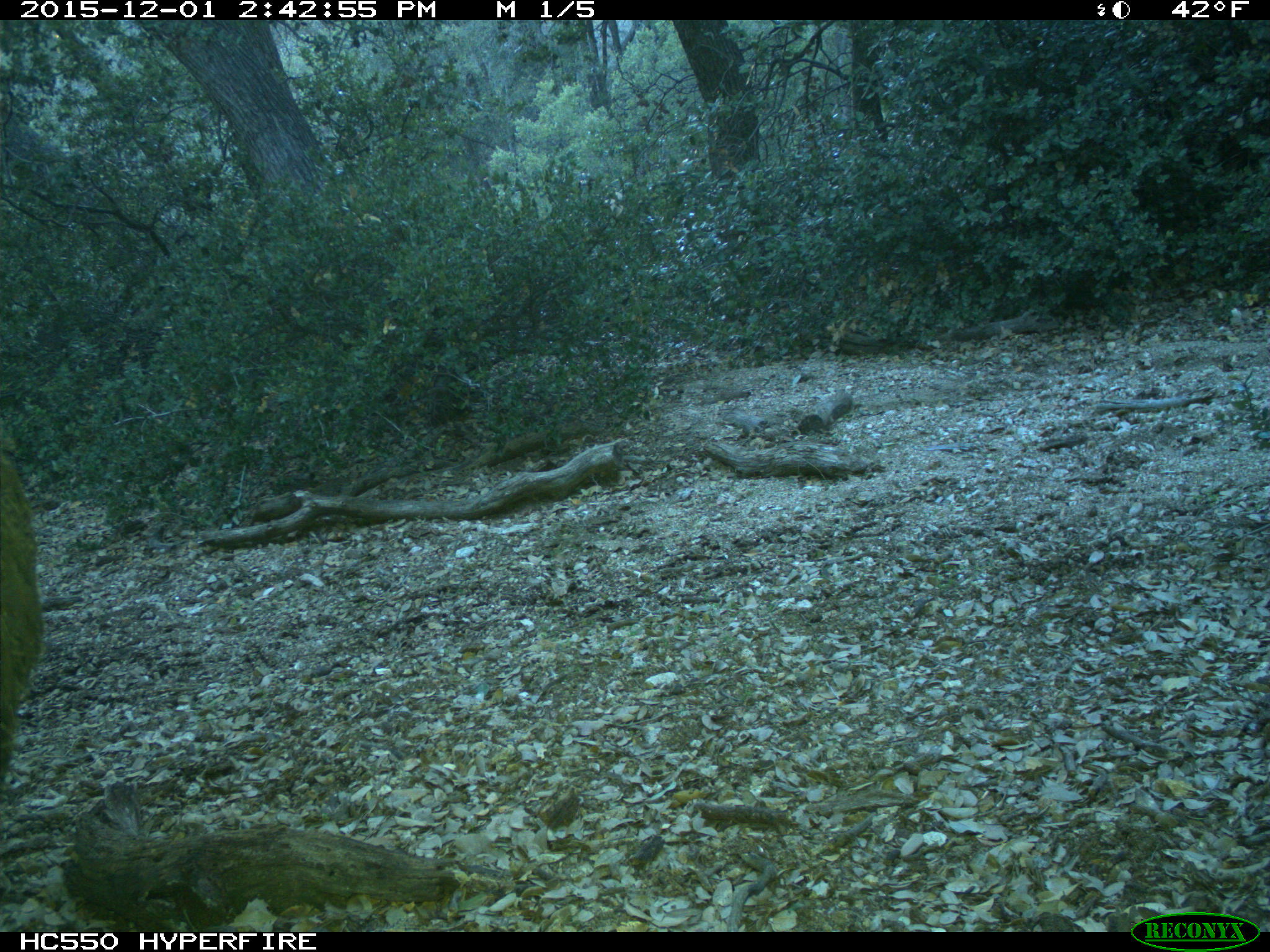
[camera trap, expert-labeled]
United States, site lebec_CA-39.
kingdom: Animalia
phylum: Chordata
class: Mammalia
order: Artiodactyla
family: Suidae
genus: Sus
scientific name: Sus scrofa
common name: wild boar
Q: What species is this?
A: Sus scrofa (wild boar).